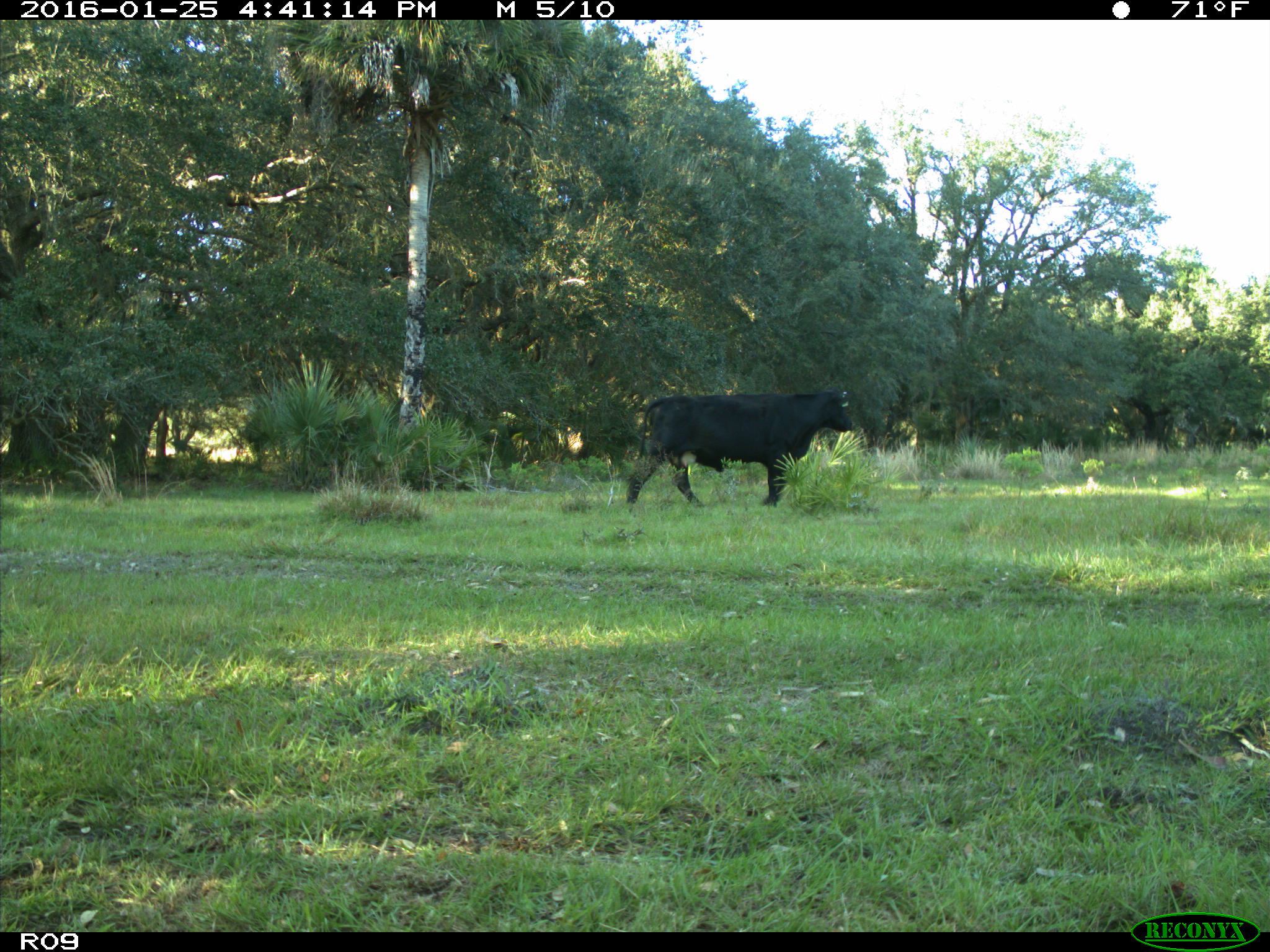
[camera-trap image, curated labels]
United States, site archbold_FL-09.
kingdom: Animalia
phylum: Chordata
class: Mammalia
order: Artiodactyla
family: Bovidae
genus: Bos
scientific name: Bos taurus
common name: domestic cow